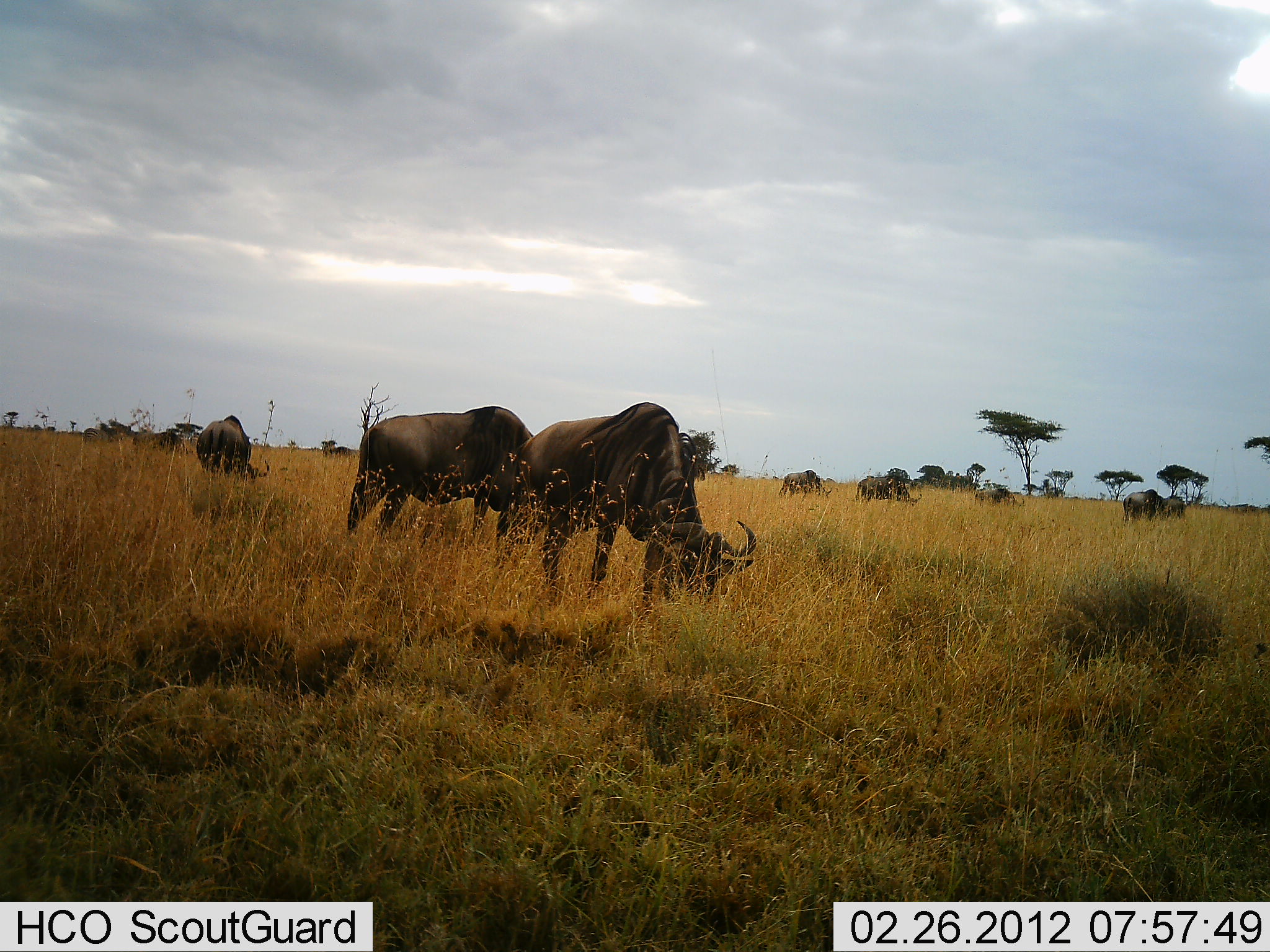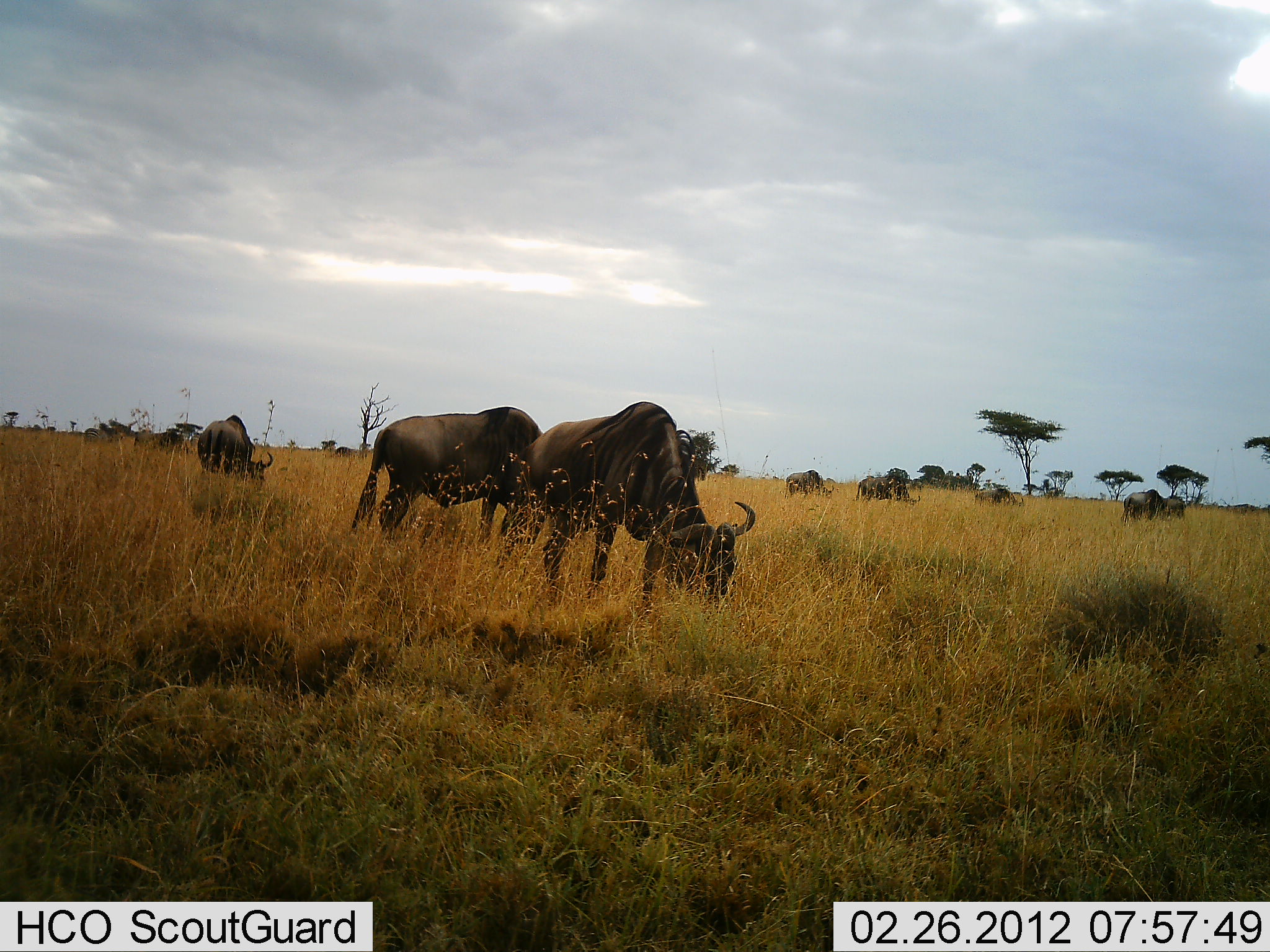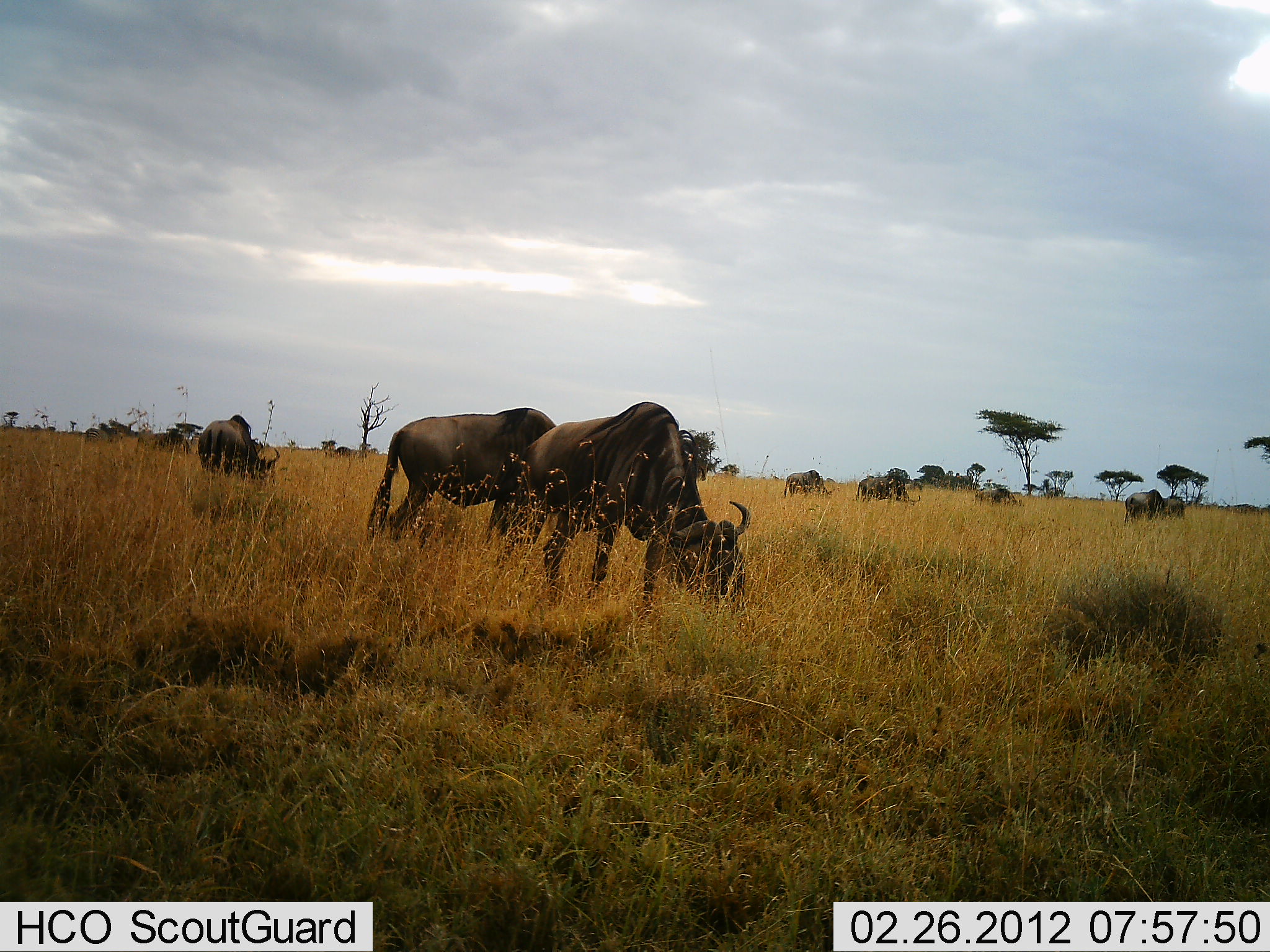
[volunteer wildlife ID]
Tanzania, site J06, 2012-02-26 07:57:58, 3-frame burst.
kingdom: Animalia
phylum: Chordata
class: Mammalia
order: Artiodactyla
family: Bovidae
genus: Connochaetes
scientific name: Connochaetes taurinus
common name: blue wildebeest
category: wildebeest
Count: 10.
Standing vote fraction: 40%.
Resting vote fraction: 0%.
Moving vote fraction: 0%.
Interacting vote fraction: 0%.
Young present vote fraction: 0%.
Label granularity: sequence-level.